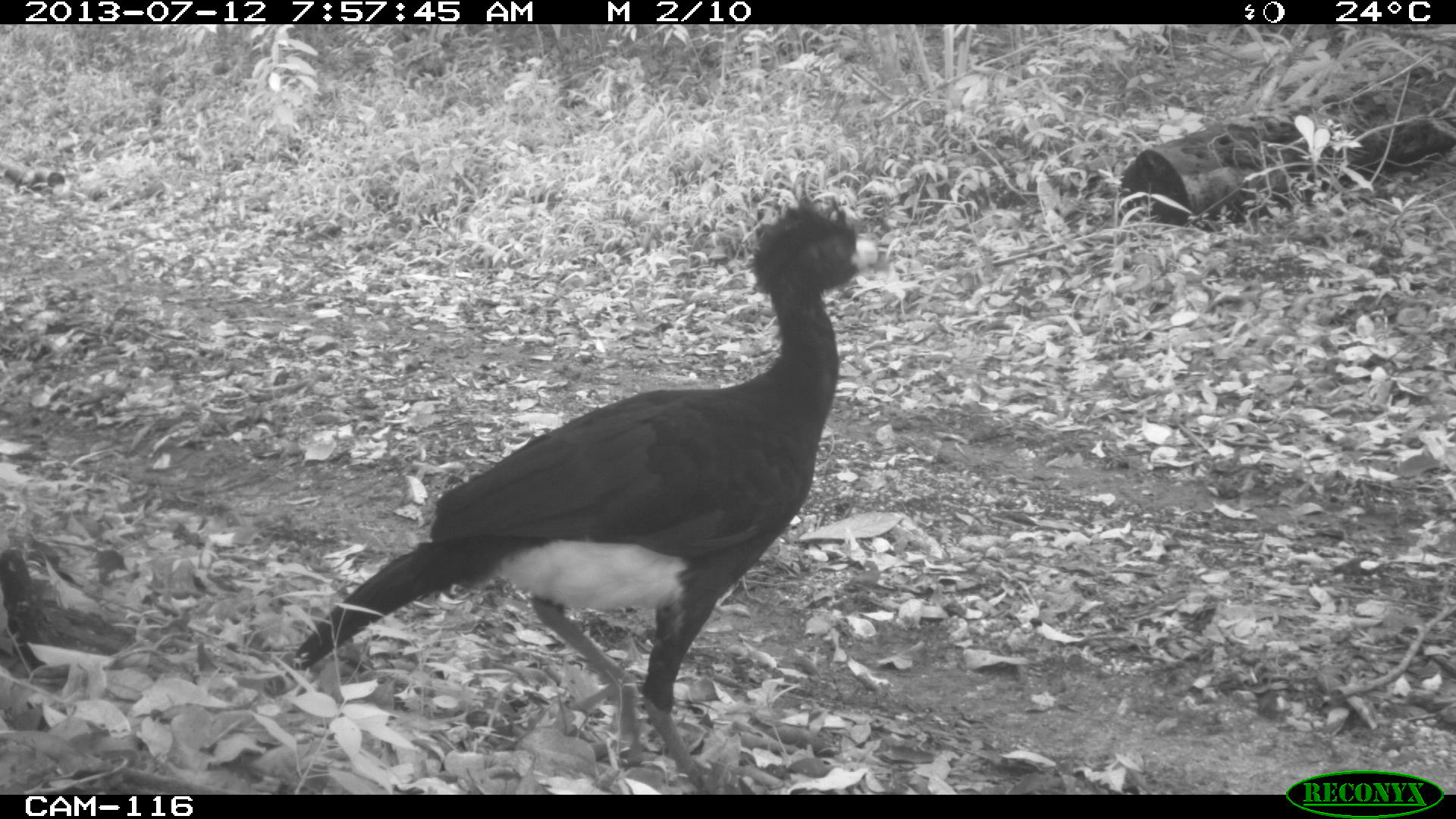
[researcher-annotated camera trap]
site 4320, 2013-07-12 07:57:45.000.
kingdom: Animalia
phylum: Chordata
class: Aves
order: Galliformes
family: Cracidae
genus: Crax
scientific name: Crax rubra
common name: great curassow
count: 1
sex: male